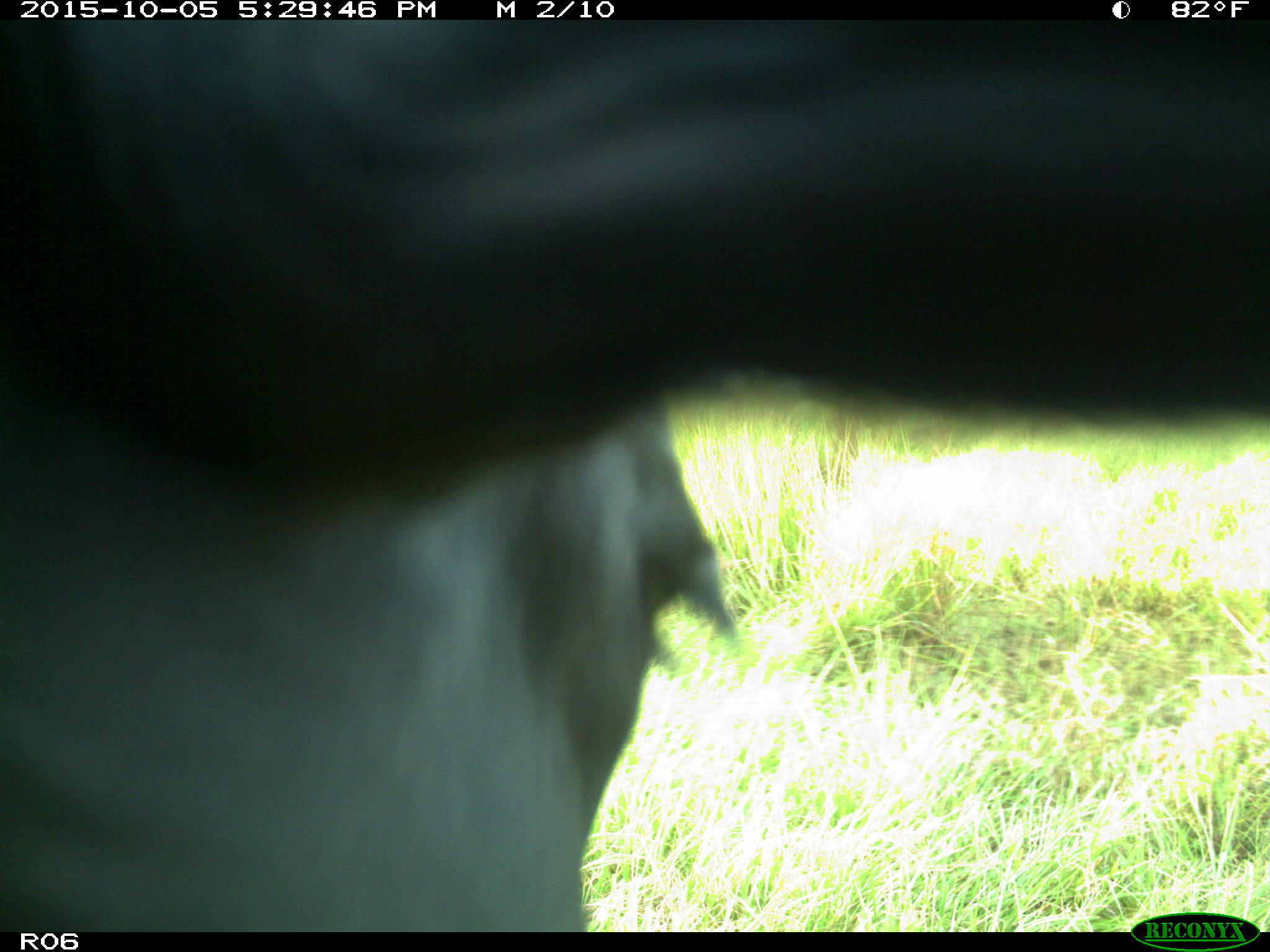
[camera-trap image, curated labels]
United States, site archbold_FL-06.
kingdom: Animalia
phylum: Chordata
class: Mammalia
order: Artiodactyla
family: Bovidae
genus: Bos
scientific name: Bos taurus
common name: domestic cow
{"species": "Bos taurus (domestic cow)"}